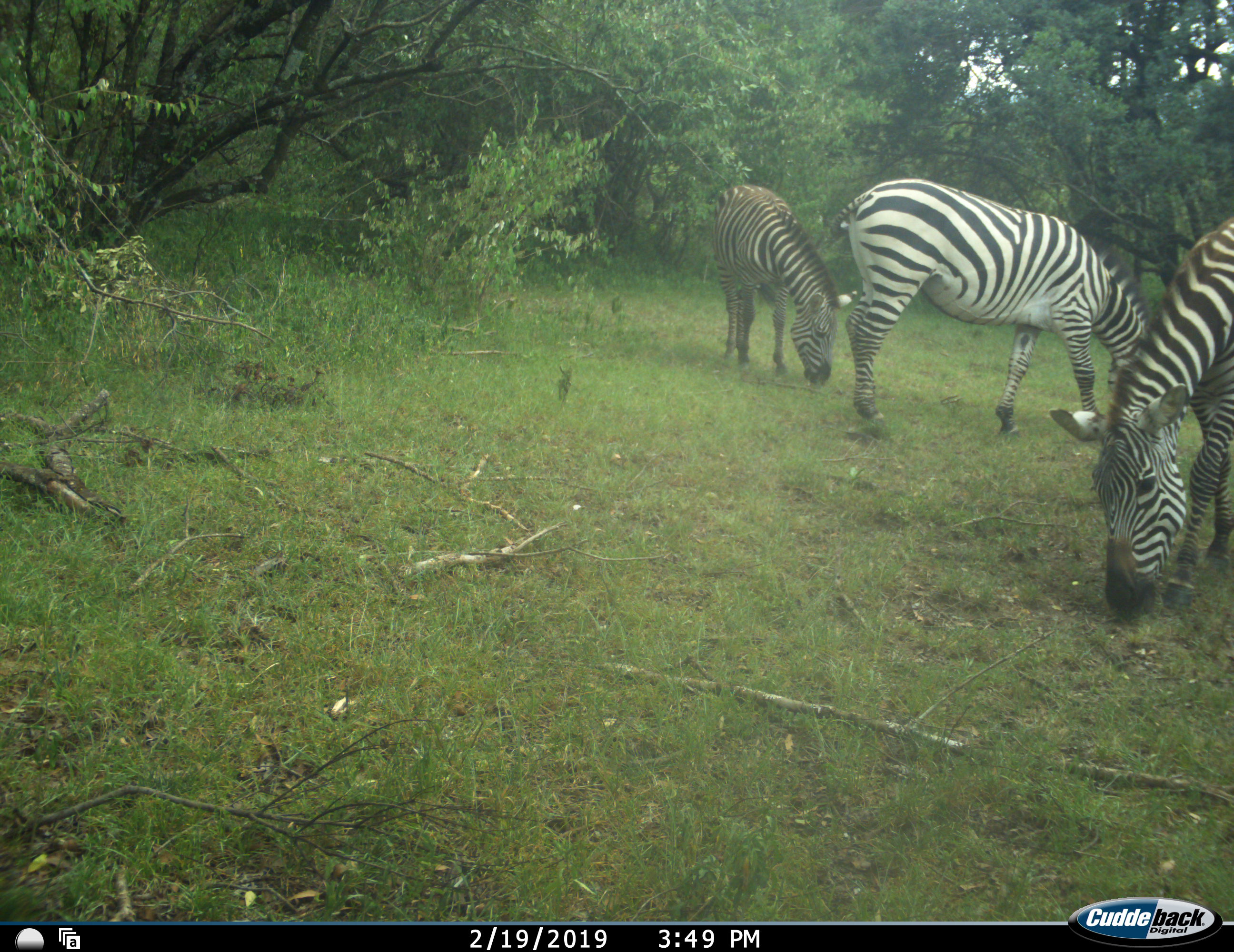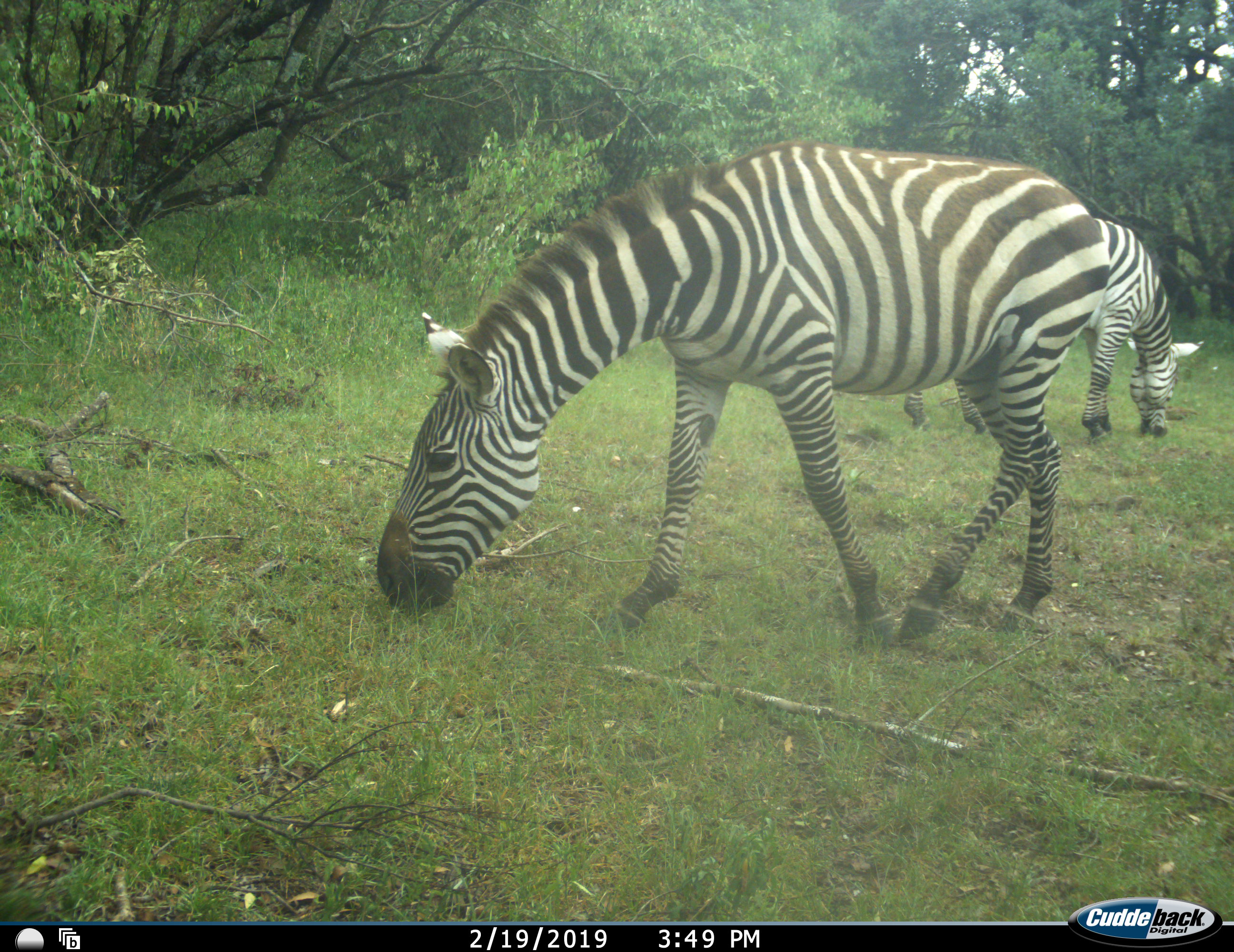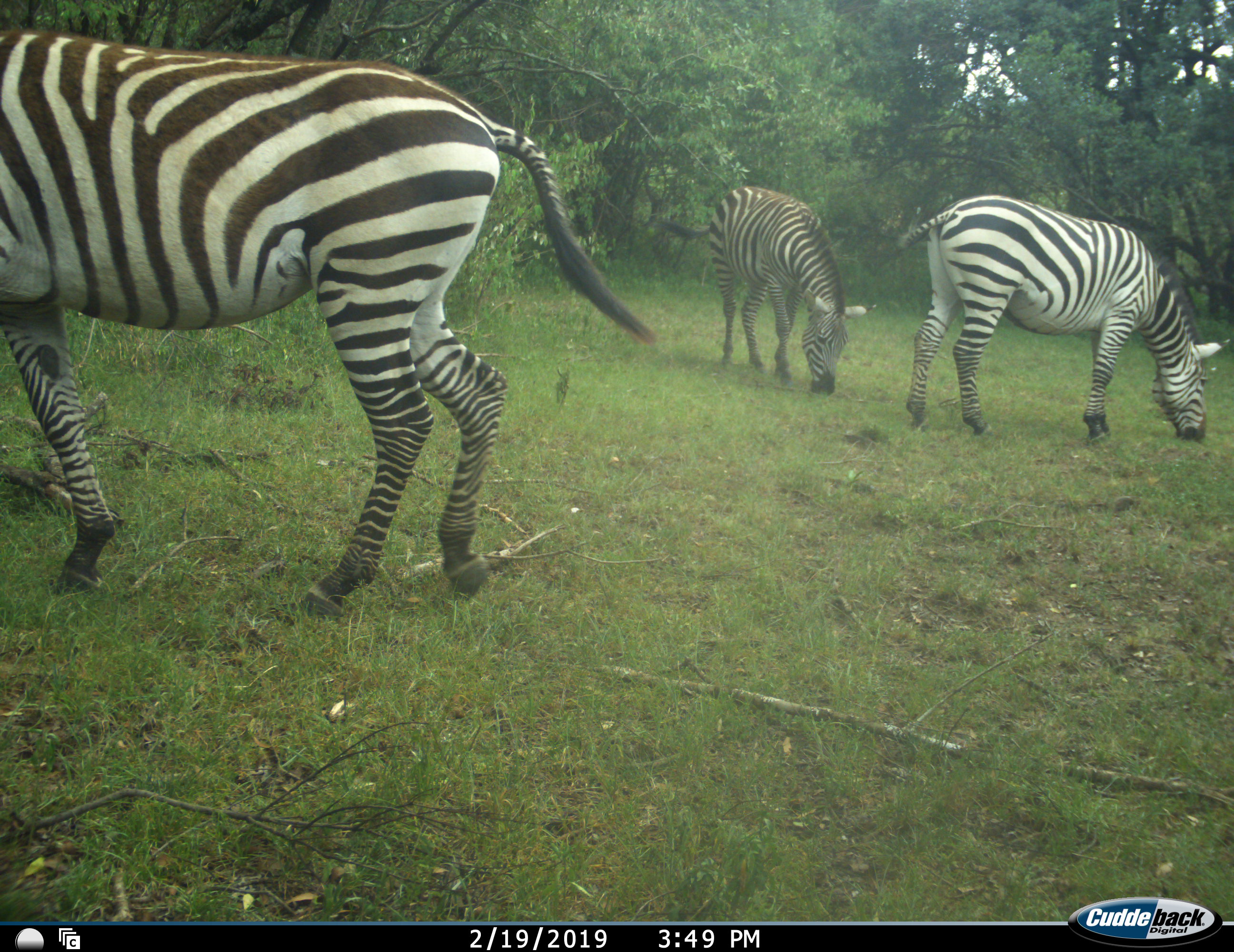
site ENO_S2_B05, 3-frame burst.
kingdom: Animalia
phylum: Chordata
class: Mammalia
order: Perissodactyla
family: Equidae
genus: Equus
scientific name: Equus quagga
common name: plains zebra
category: zebraplains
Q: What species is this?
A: Zebraplains (plains zebra) (Equus quagga).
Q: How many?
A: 3.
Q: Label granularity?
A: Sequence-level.